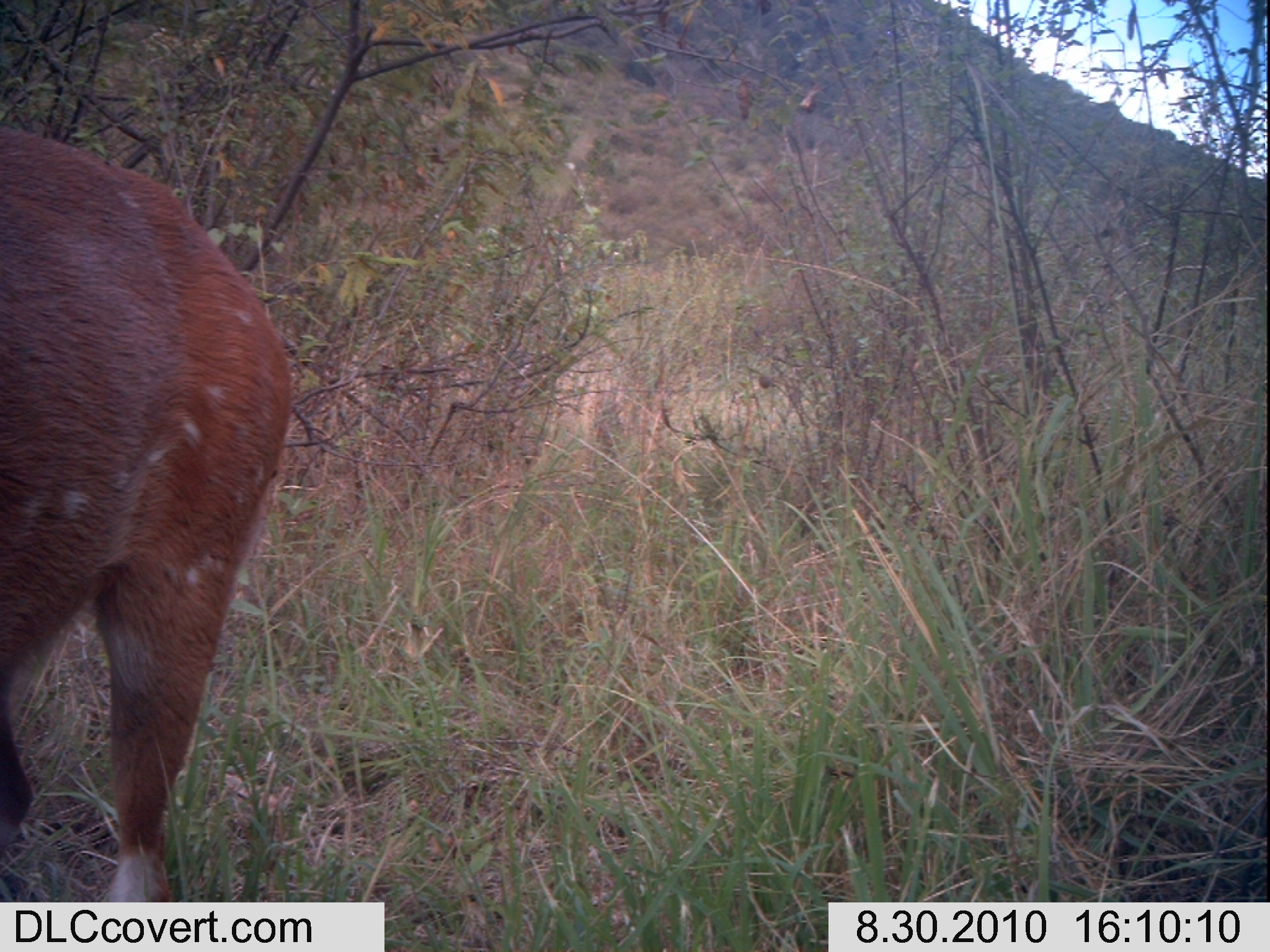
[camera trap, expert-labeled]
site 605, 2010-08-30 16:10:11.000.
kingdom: Animalia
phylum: Chordata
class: Mammalia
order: Artiodactyla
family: Bovidae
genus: Tragelaphus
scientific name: Tragelaphus scriptus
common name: bushbuck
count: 1